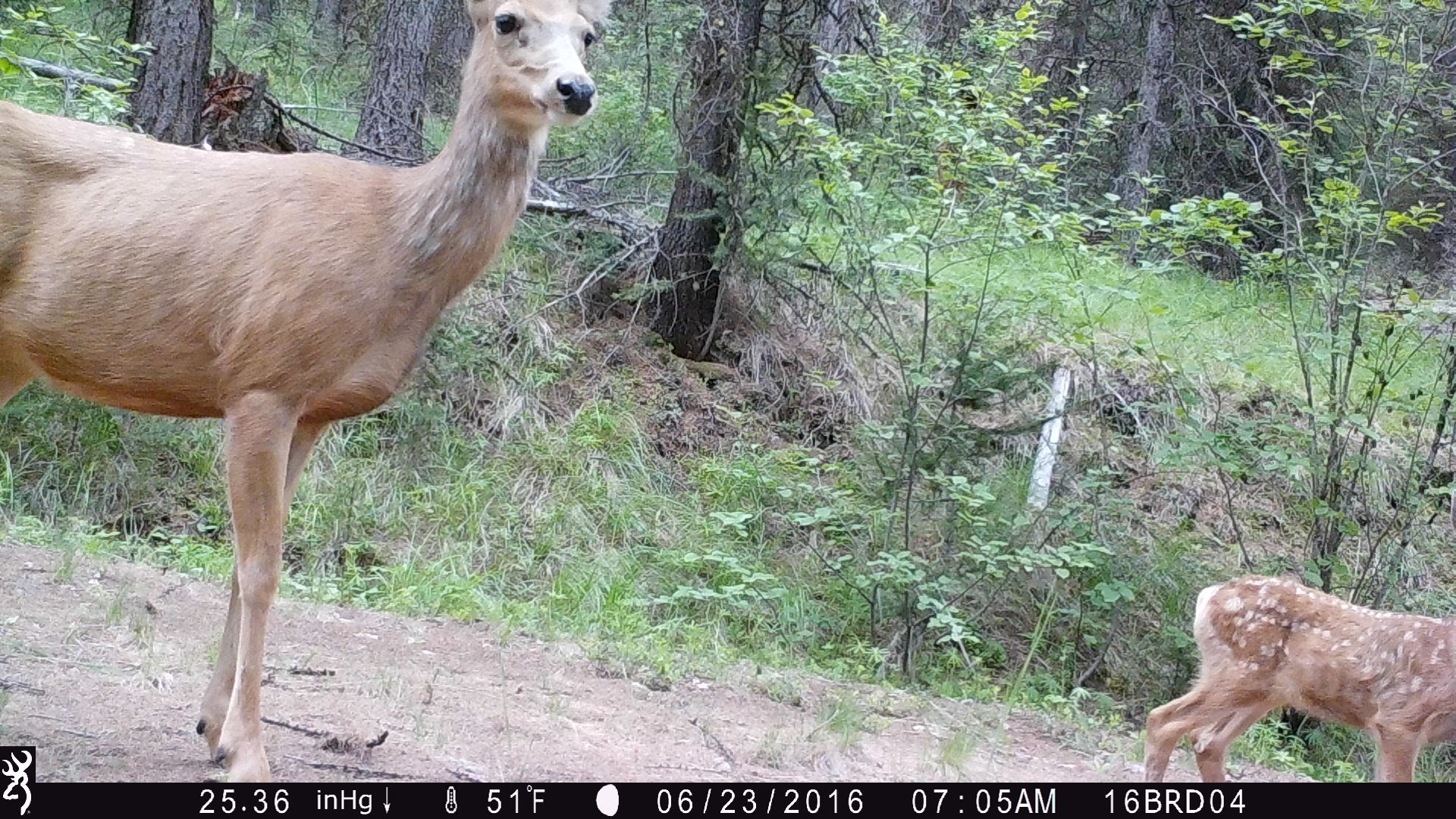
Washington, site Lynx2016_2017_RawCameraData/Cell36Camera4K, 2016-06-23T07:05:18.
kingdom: Animalia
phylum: Chordata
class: Mammalia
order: Artiodactyla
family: Cervidae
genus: Odocoileus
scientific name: Odocoileus hemionus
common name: mule deer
Odocoileus hemionus (mule deer). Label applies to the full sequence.